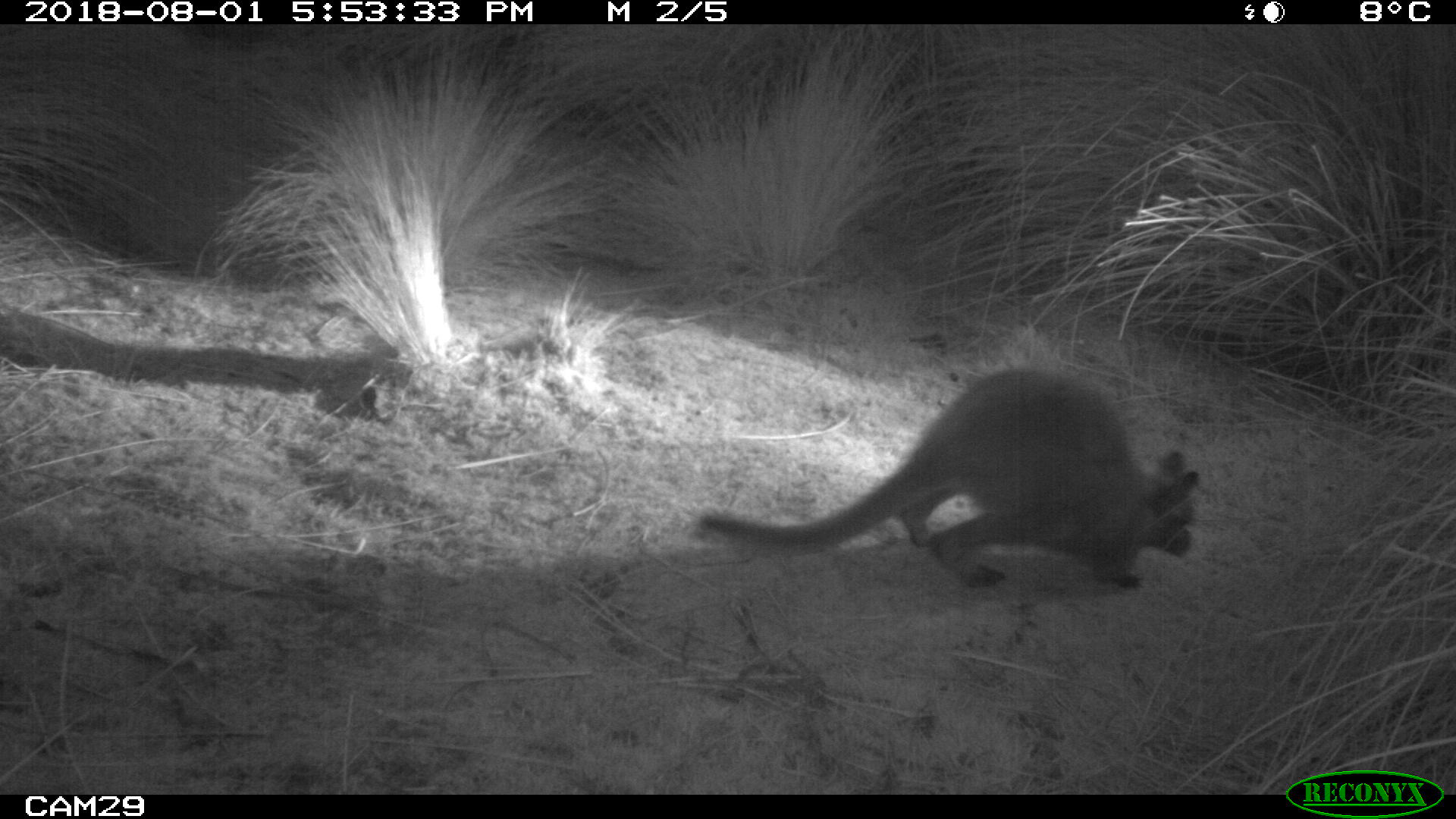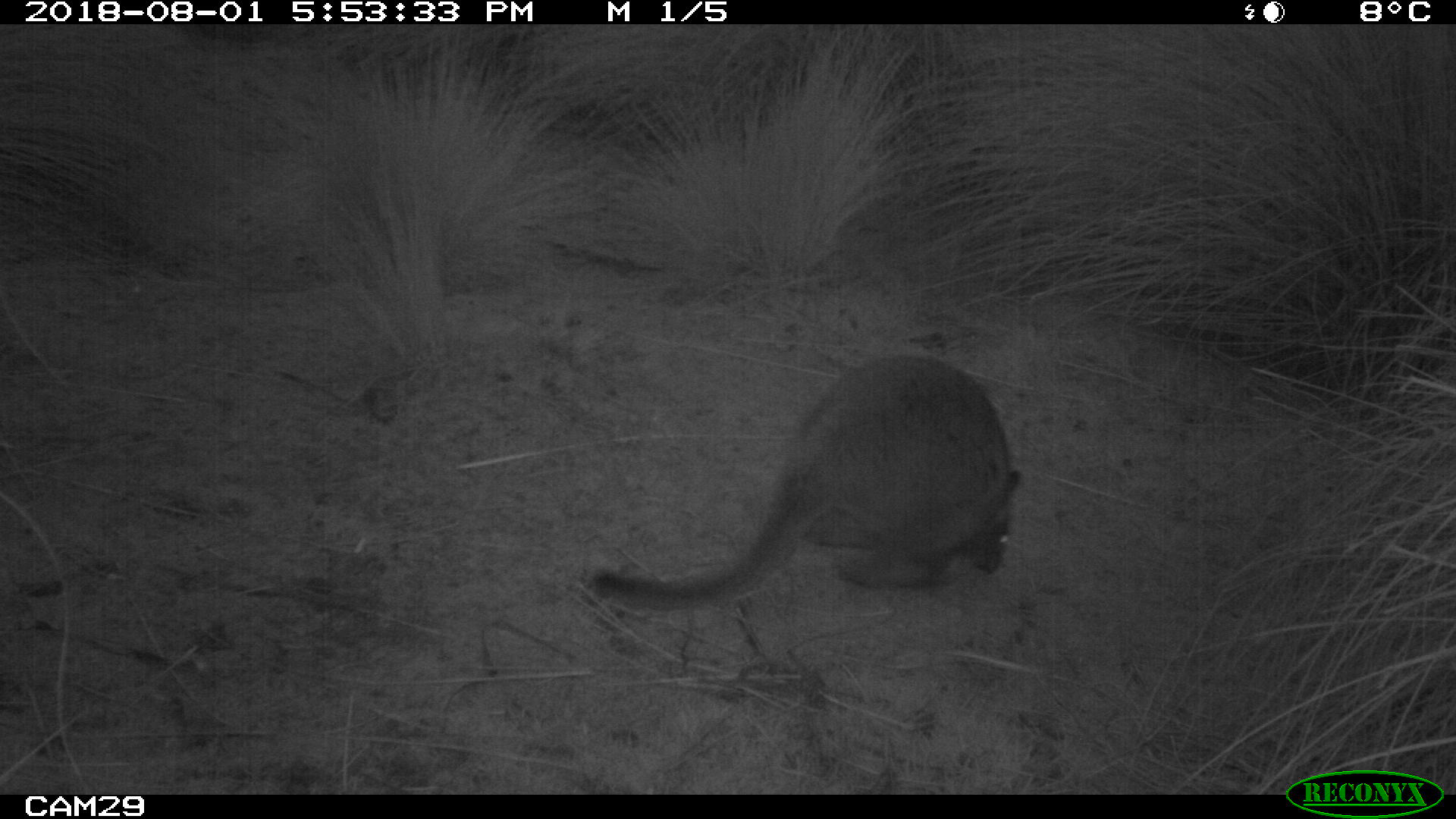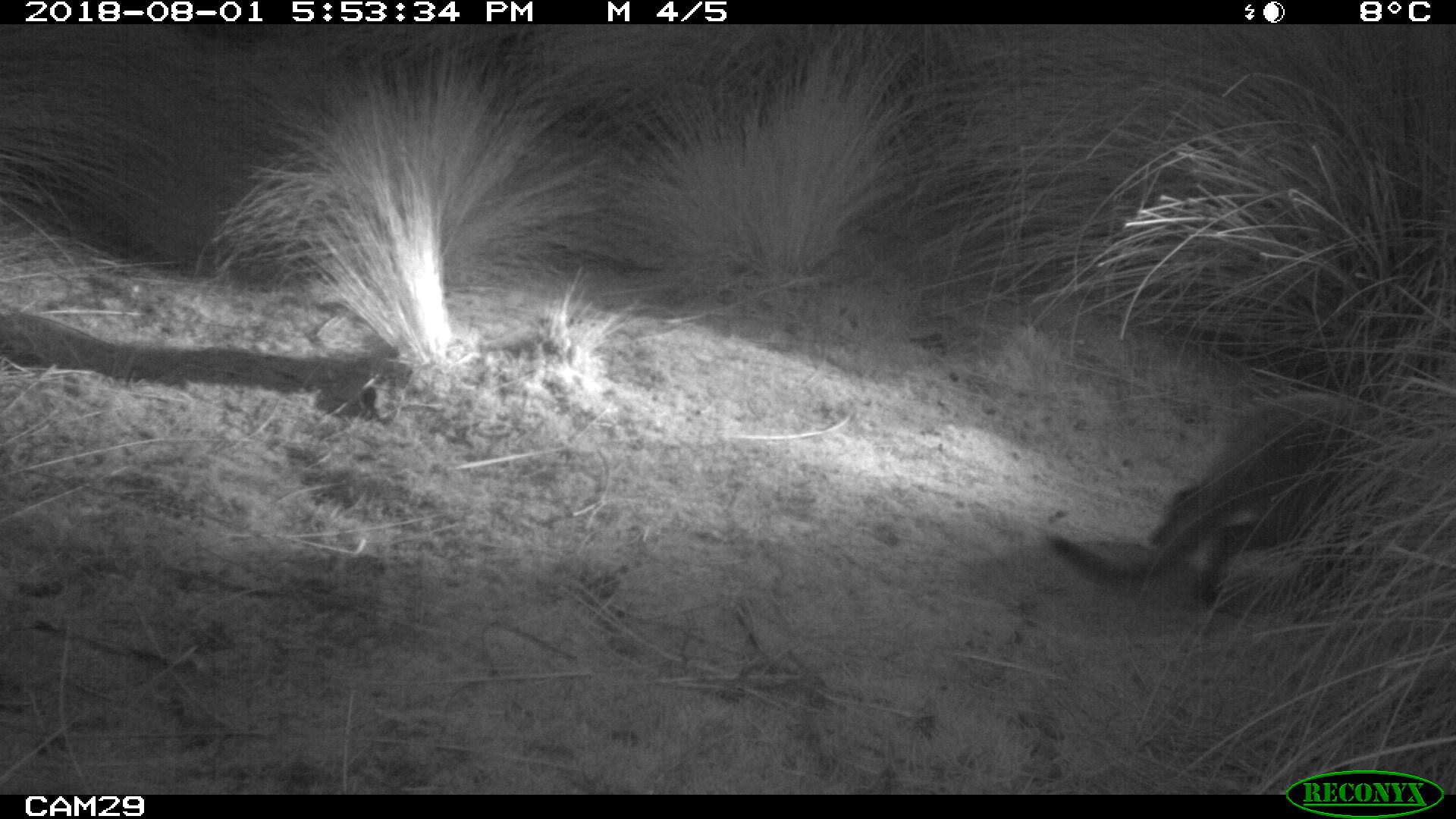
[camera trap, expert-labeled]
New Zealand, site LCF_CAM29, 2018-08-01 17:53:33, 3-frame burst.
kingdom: Animalia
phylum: Chordata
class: Mammalia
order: Diprotodontia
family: Macropodidae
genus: Notamacropus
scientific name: Notamacropus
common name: wallaby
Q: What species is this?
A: Wallaby (Notamacropus).